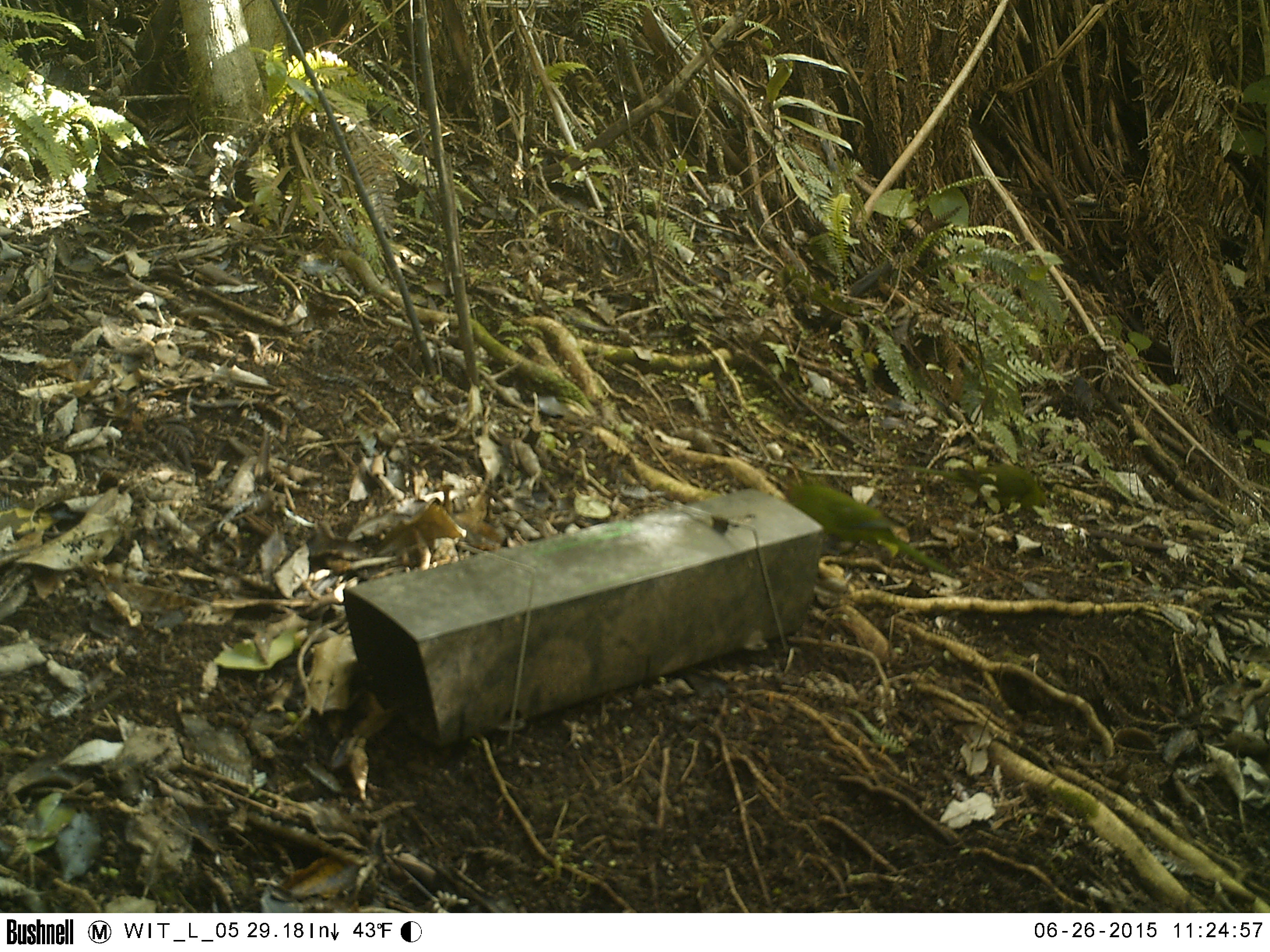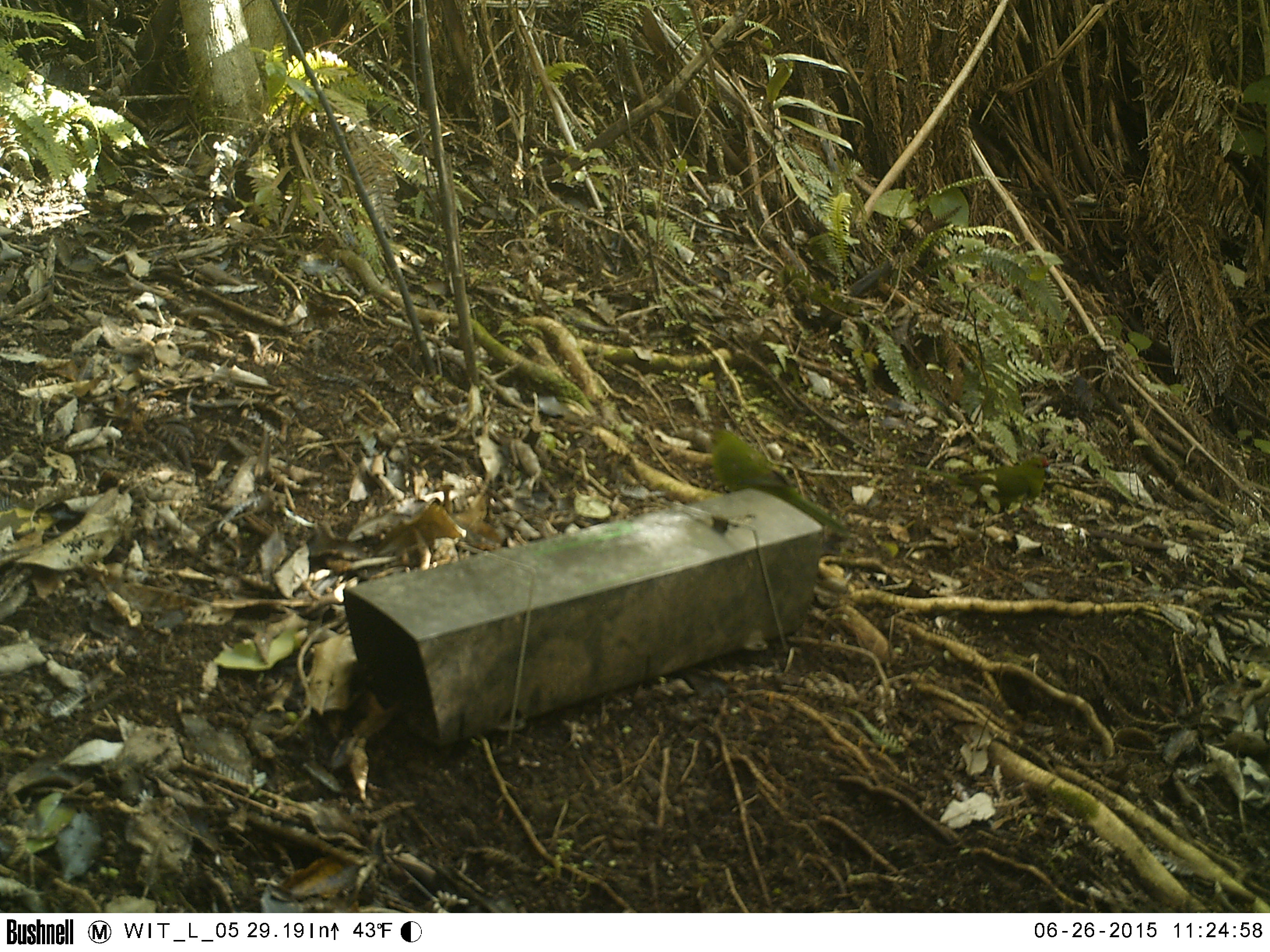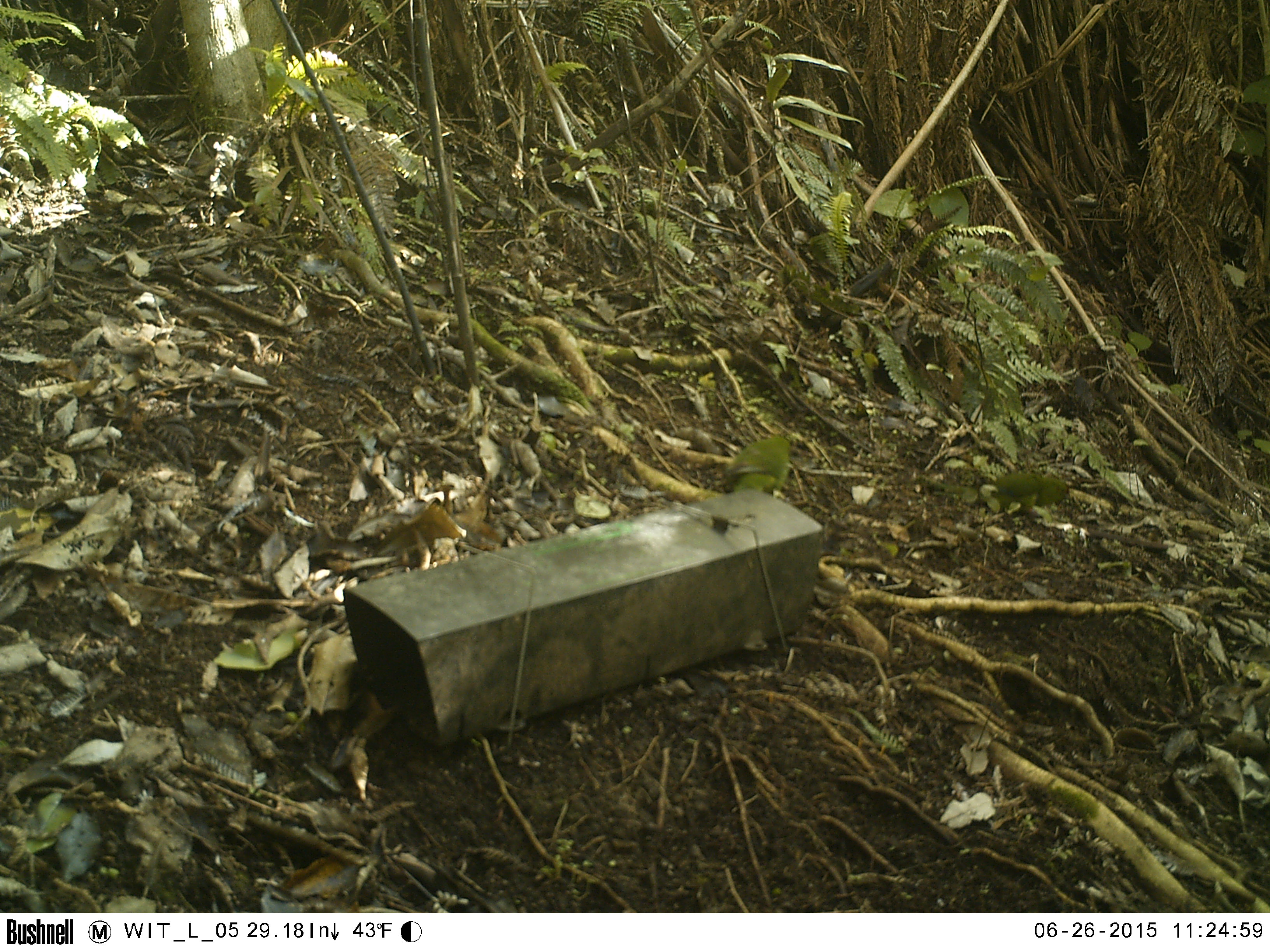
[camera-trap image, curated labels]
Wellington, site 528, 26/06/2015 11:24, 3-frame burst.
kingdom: Animalia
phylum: Chordata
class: Aves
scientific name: Aves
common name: bird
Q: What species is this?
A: Bird (Aves).